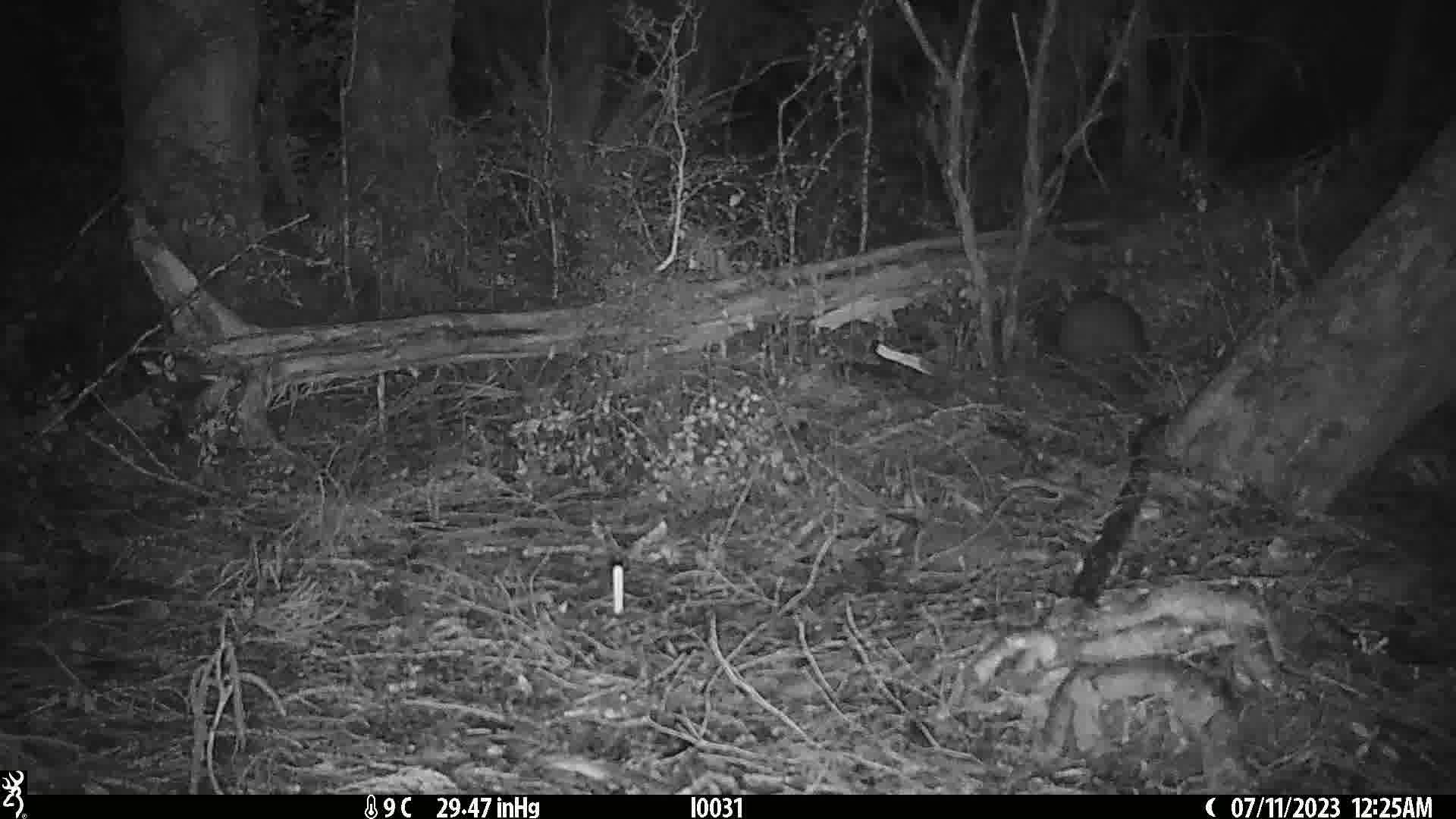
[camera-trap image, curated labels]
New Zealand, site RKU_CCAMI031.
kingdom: Animalia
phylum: Chordata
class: Aves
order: Apterygiformes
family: Apterygidae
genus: Apteryx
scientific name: Apteryx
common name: kiwi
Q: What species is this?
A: Kiwi (Apteryx).